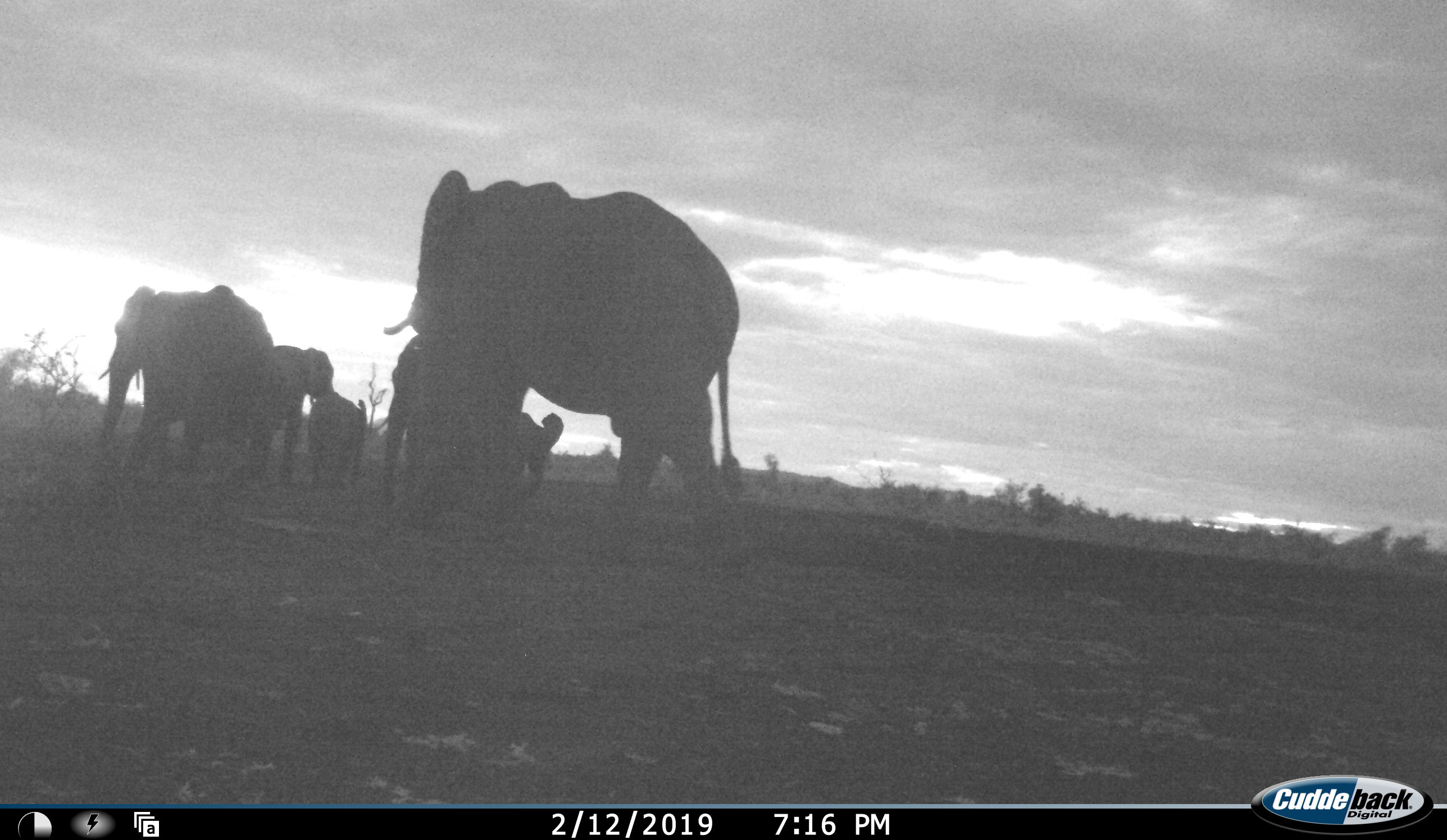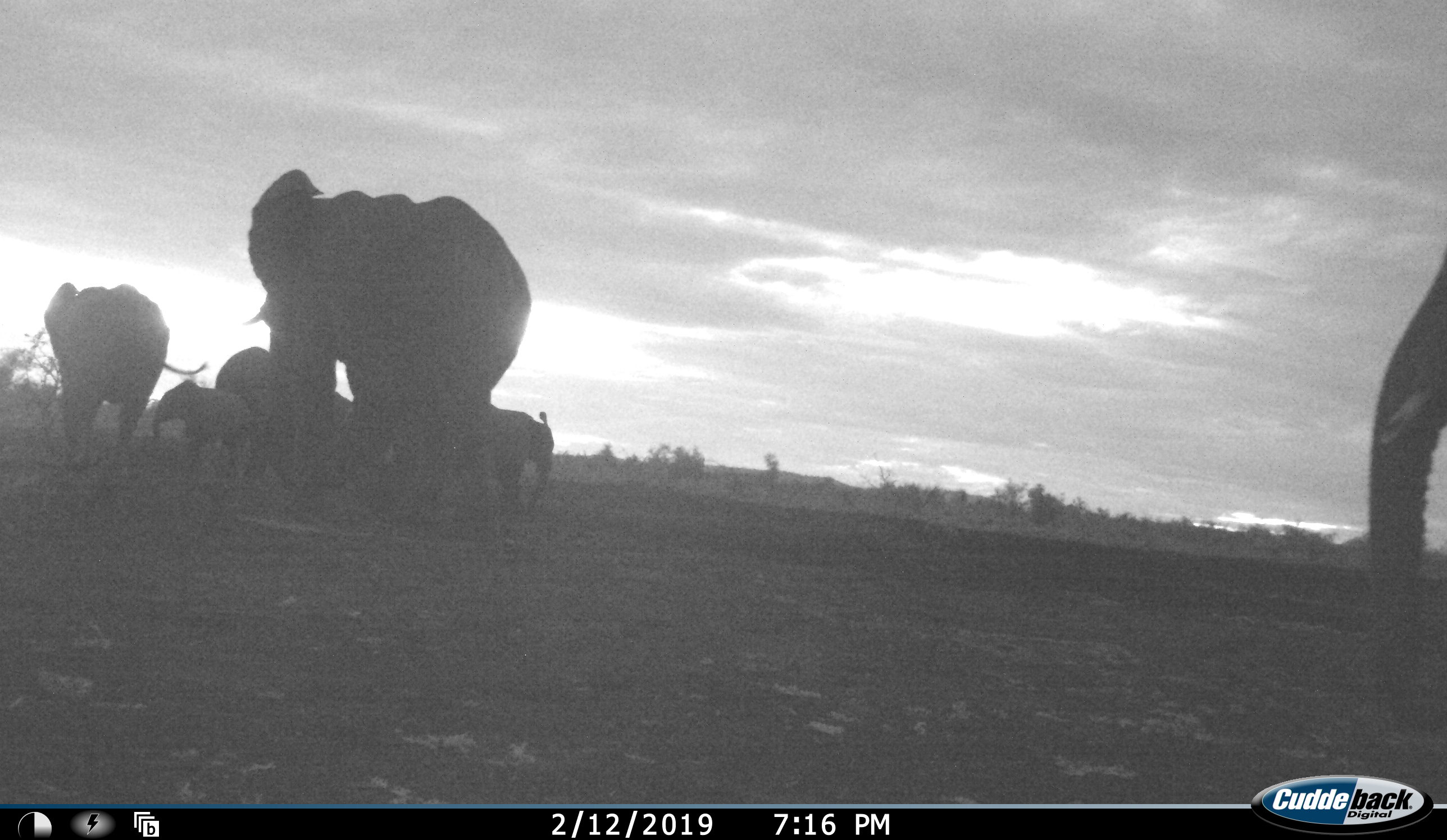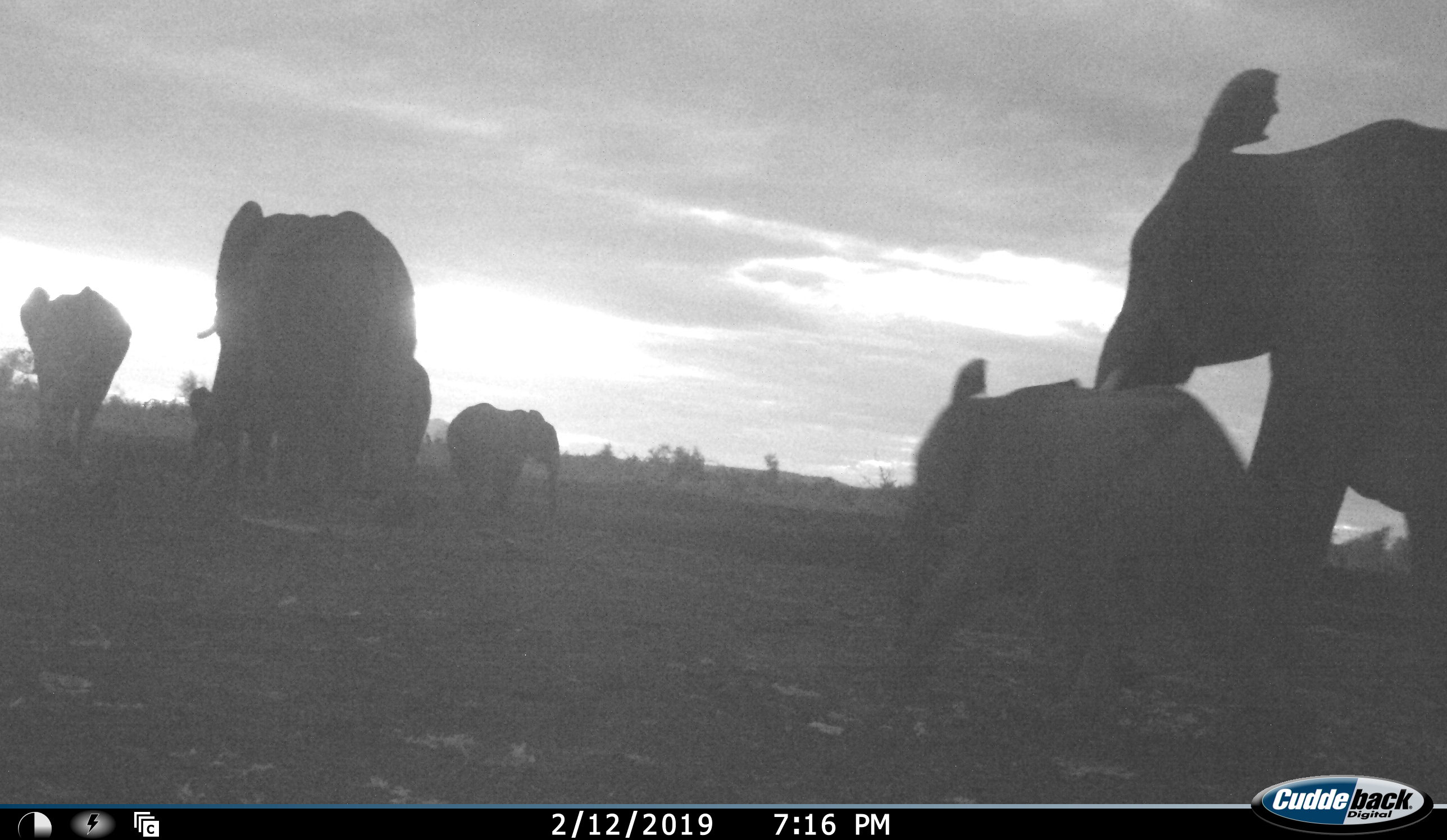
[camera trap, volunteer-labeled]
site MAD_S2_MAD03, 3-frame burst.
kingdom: Animalia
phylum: Chordata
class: Mammalia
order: Proboscidea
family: Elephantidae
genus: Loxodonta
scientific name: Loxodonta africana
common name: african bush elephant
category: elephant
Elephant (african bush elephant) (Loxodonta africana), count 7. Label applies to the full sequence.